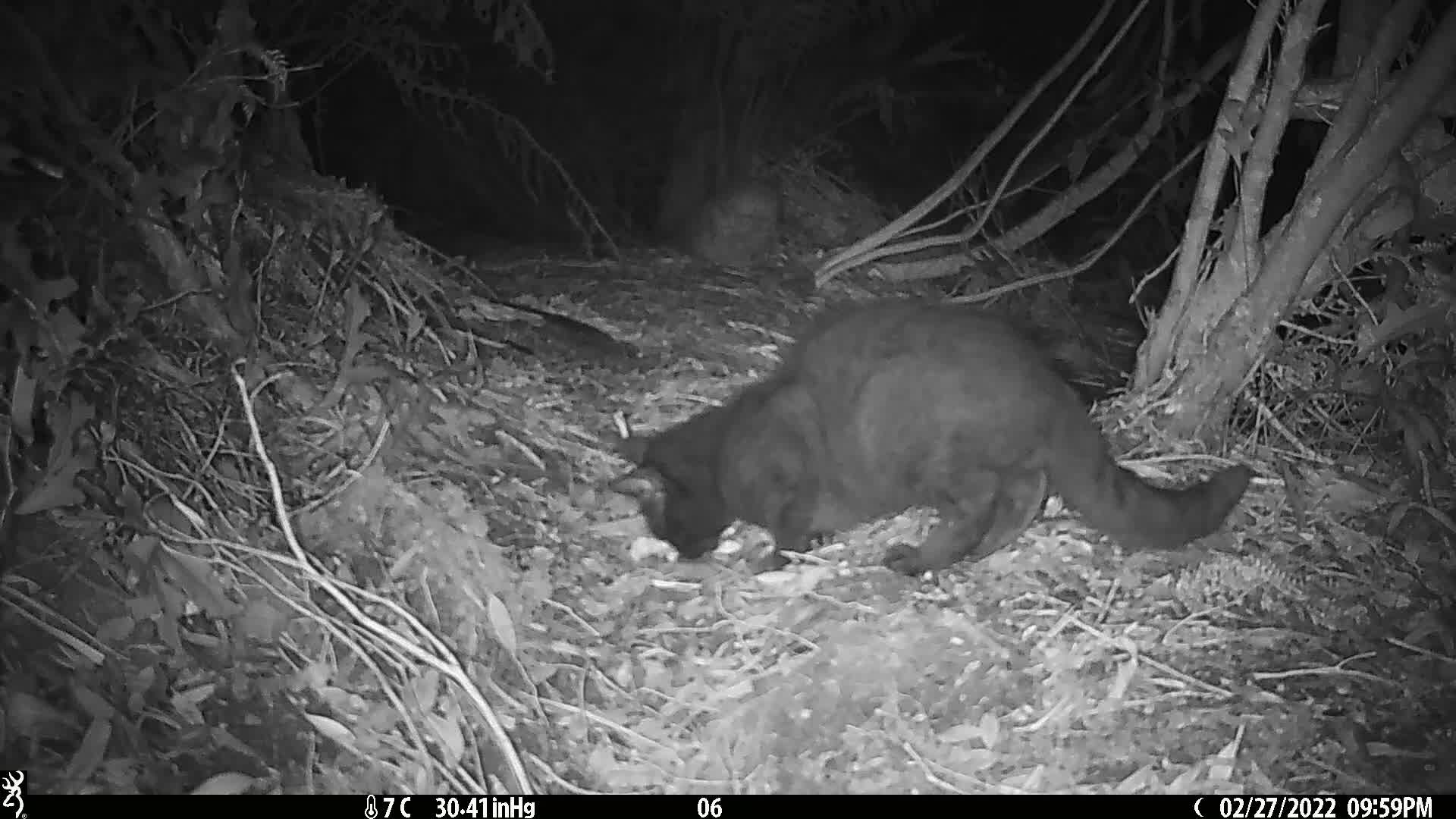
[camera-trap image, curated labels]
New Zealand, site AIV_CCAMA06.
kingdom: Animalia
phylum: Chordata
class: Mammalia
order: Carnivora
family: Felidae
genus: Felis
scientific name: Felis catus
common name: domestic cat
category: cat